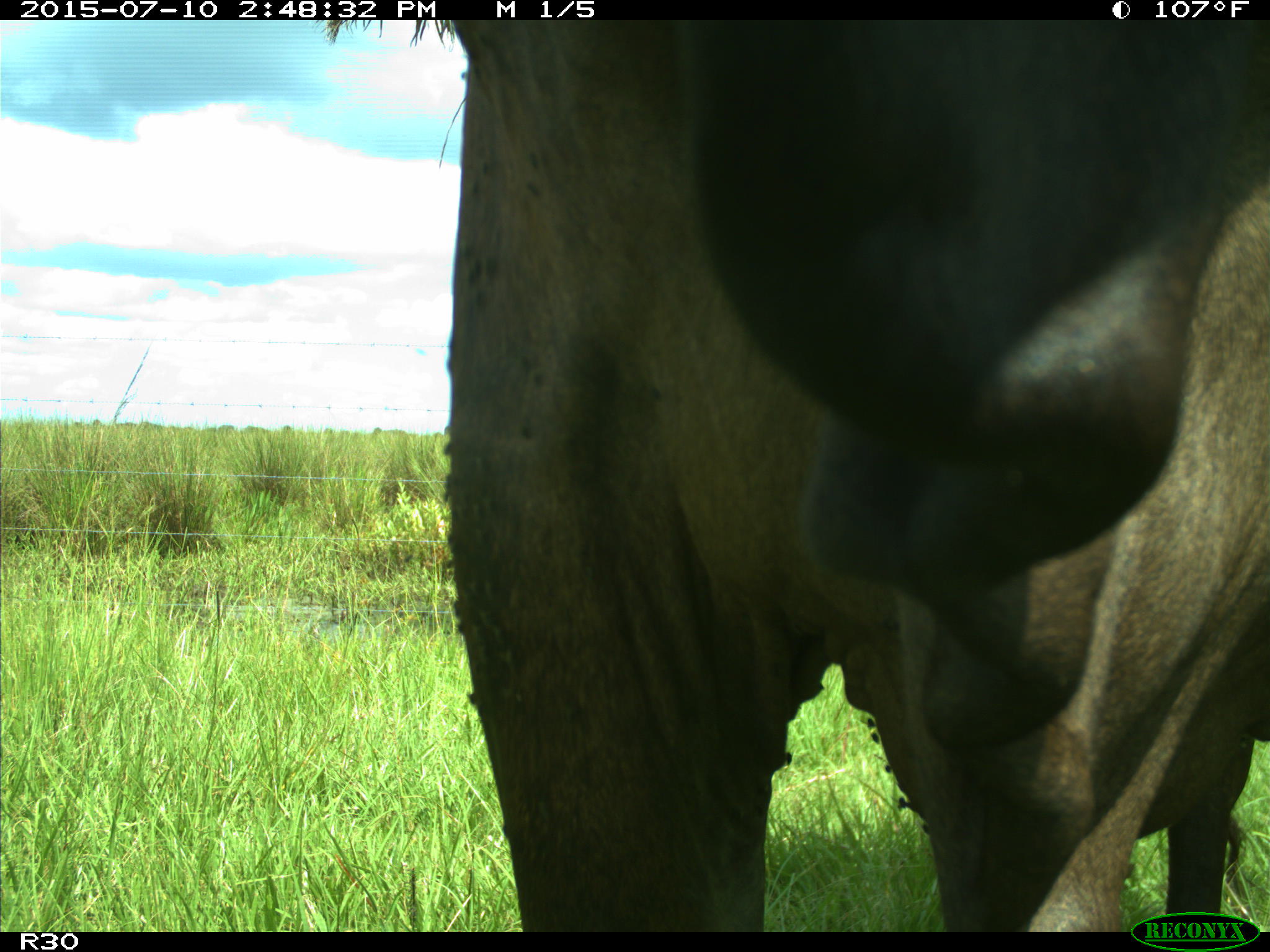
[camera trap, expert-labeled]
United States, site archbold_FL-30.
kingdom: Animalia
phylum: Chordata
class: Mammalia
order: Artiodactyla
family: Bovidae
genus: Bos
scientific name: Bos taurus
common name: domestic cow